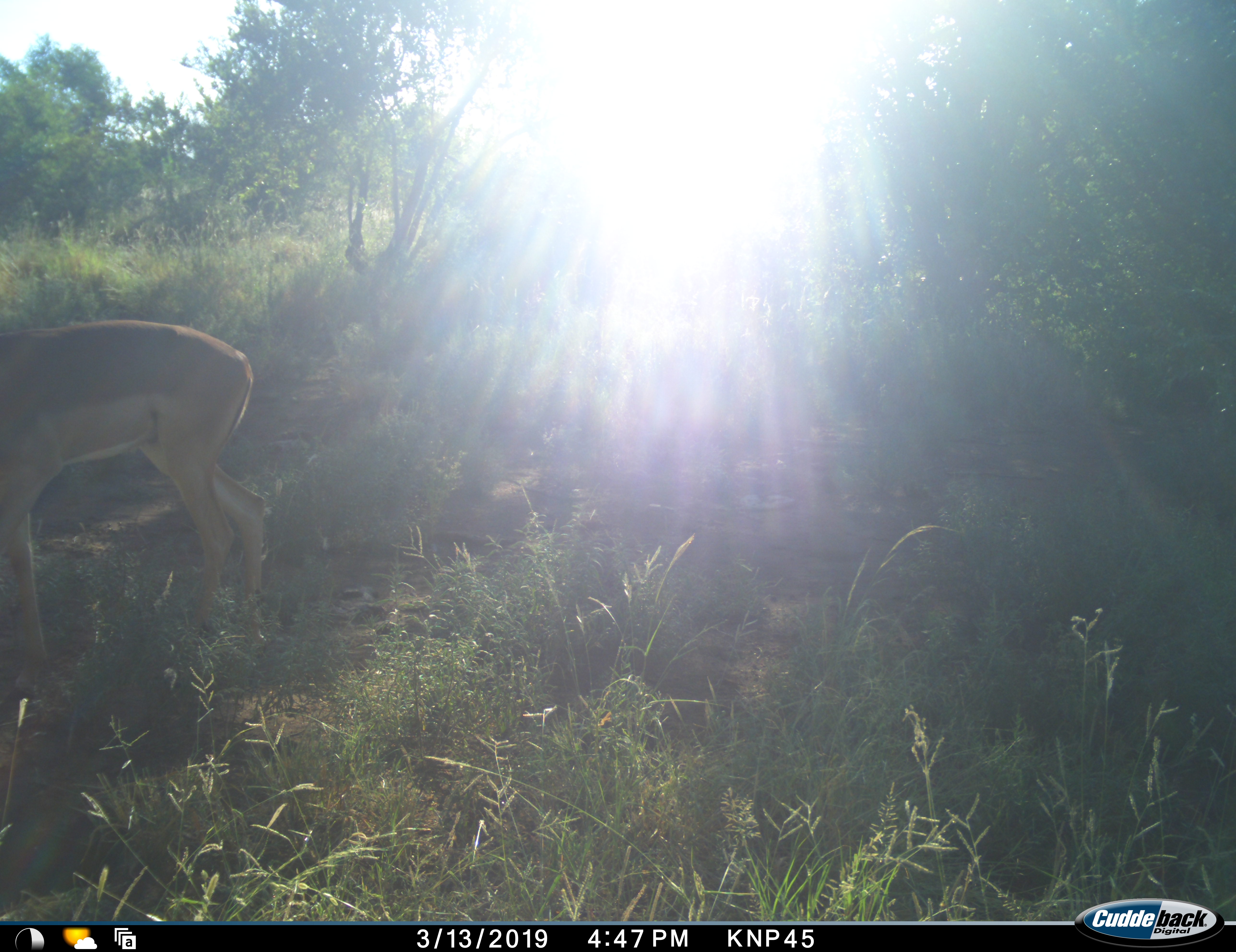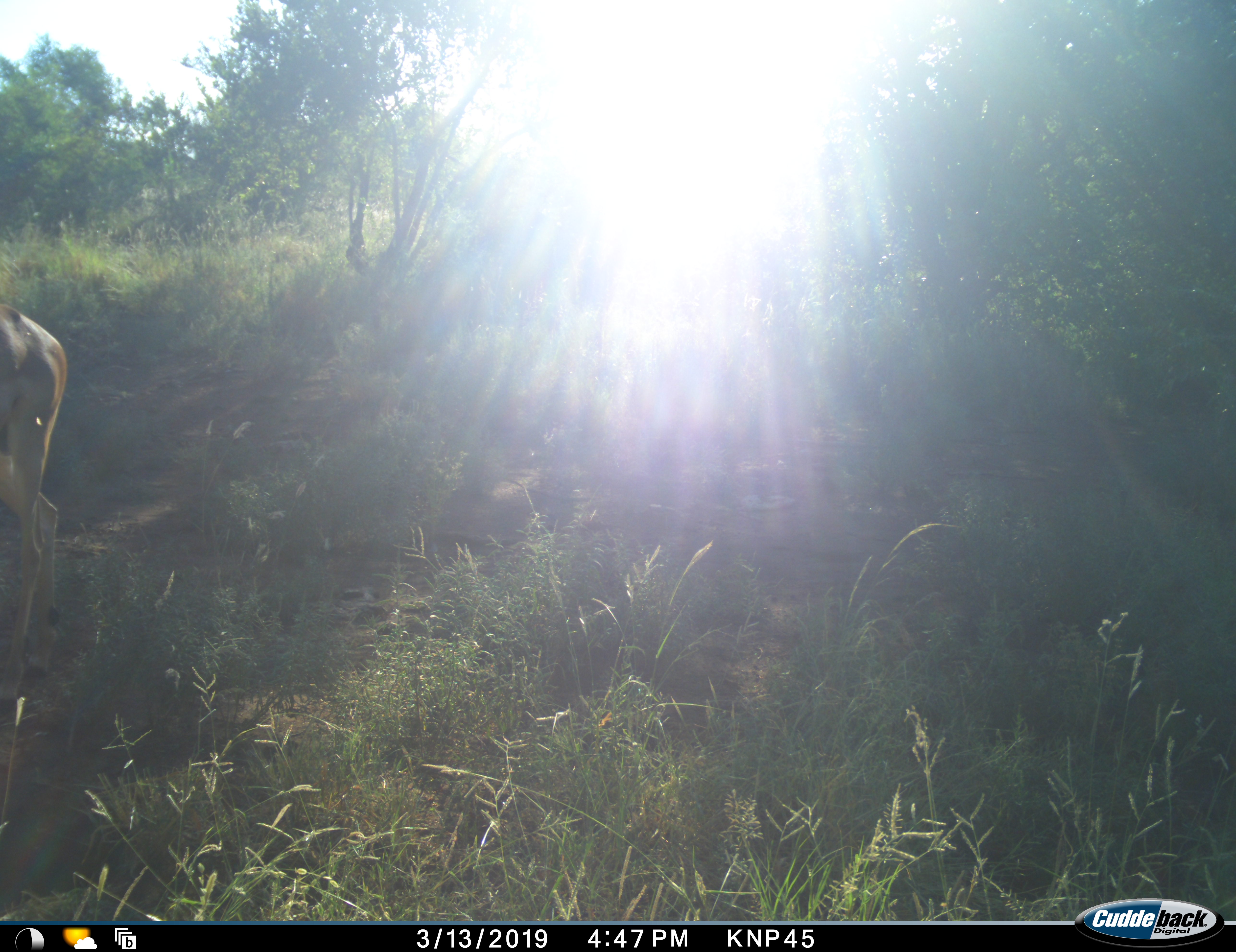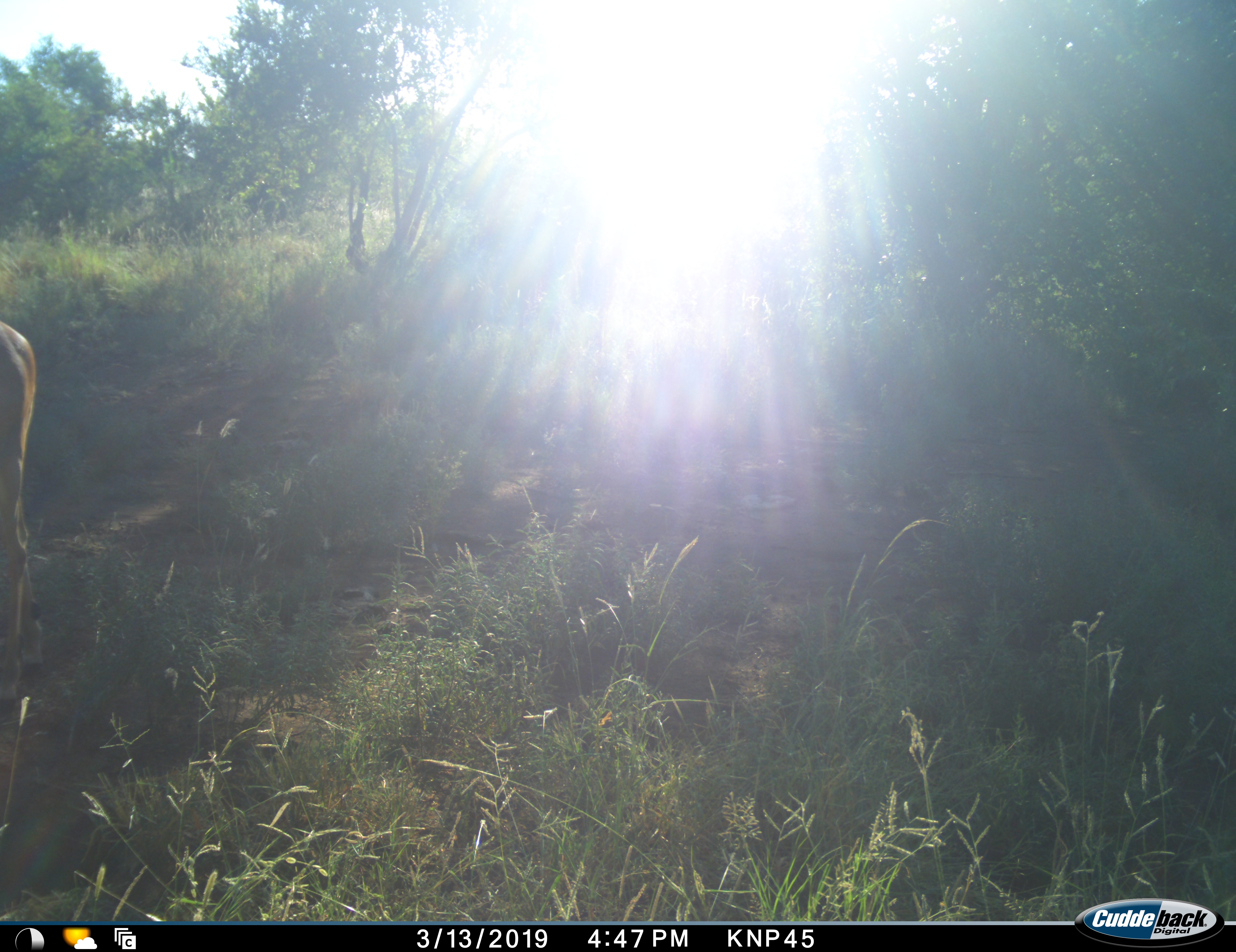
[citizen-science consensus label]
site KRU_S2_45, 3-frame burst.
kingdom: Animalia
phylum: Chordata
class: Mammalia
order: Artiodactyla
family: Bovidae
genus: Aepyceros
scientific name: Aepyceros melampus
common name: impala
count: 1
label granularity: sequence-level